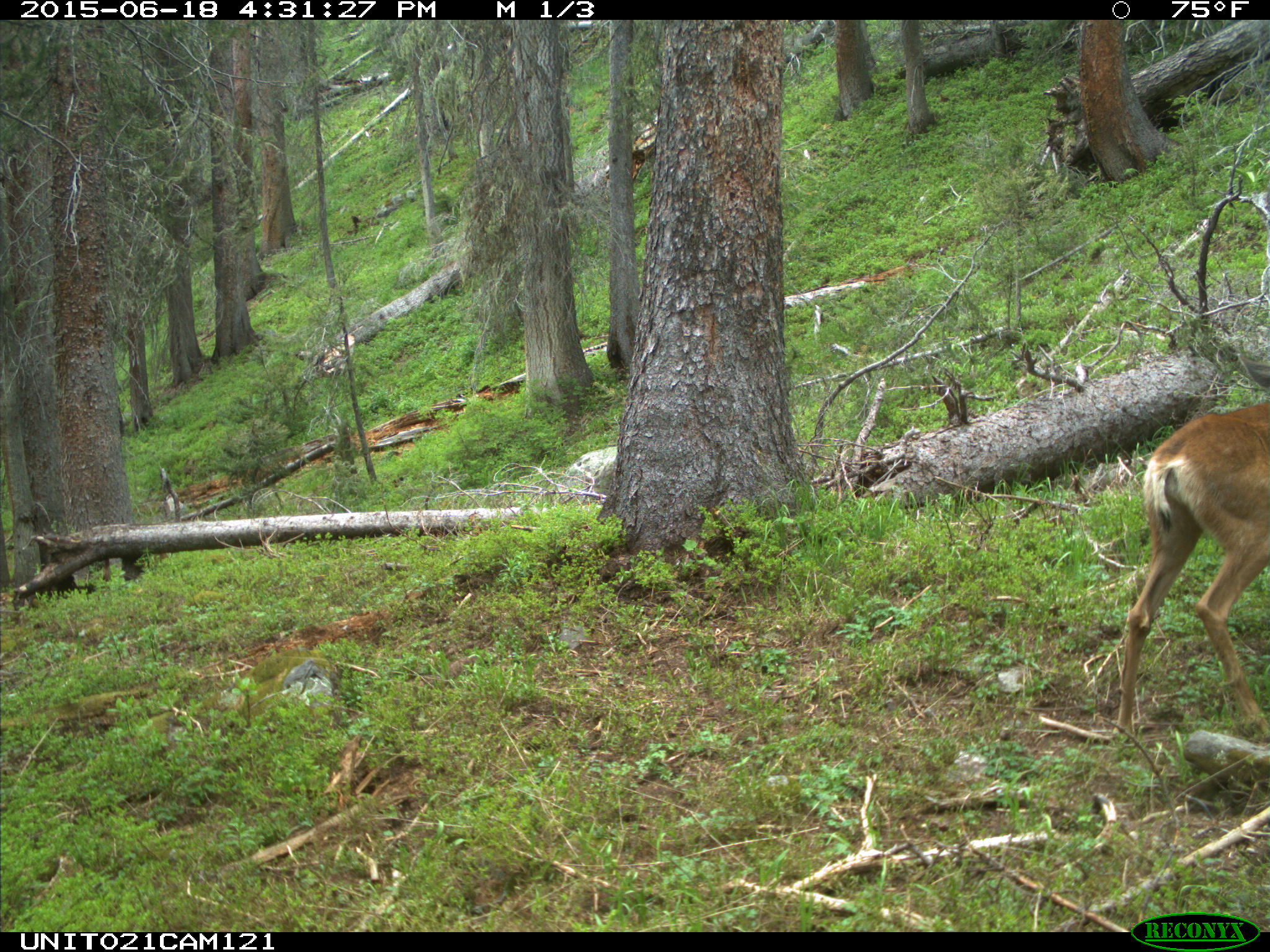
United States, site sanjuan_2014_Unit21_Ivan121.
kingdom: Animalia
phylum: Chordata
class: Mammalia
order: Artiodactyla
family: Cervidae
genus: Odocoileus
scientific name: Odocoileus hemionus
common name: mule deer